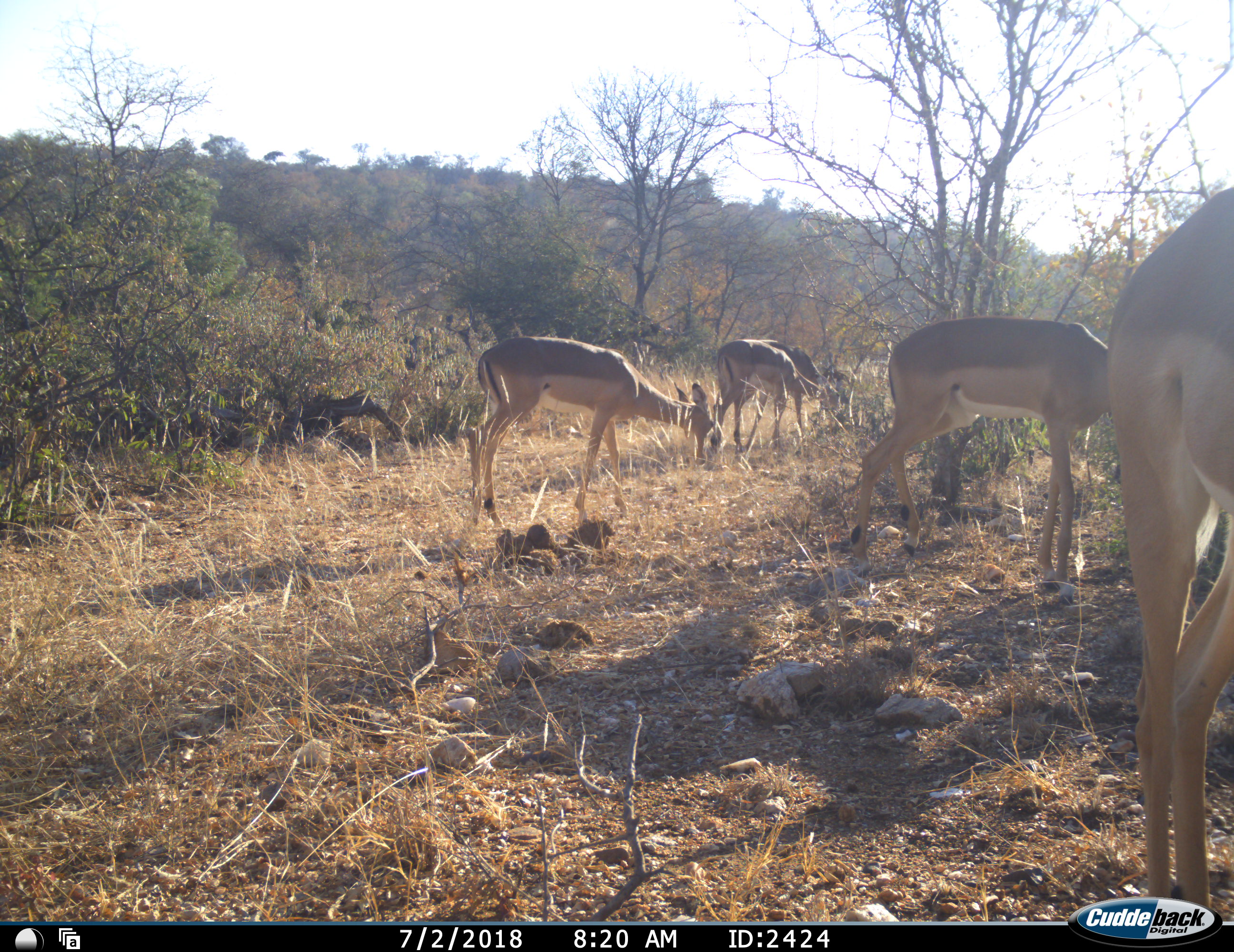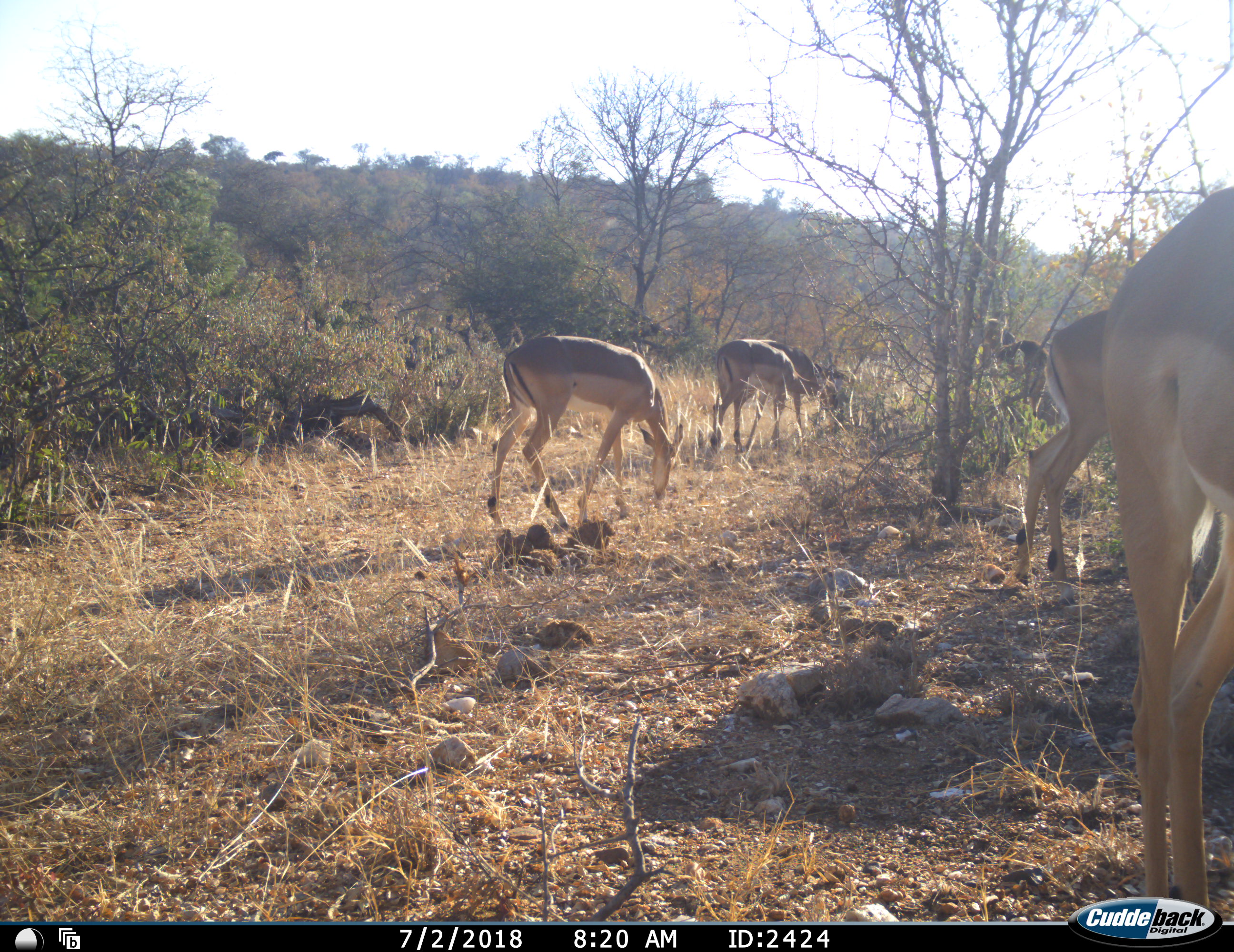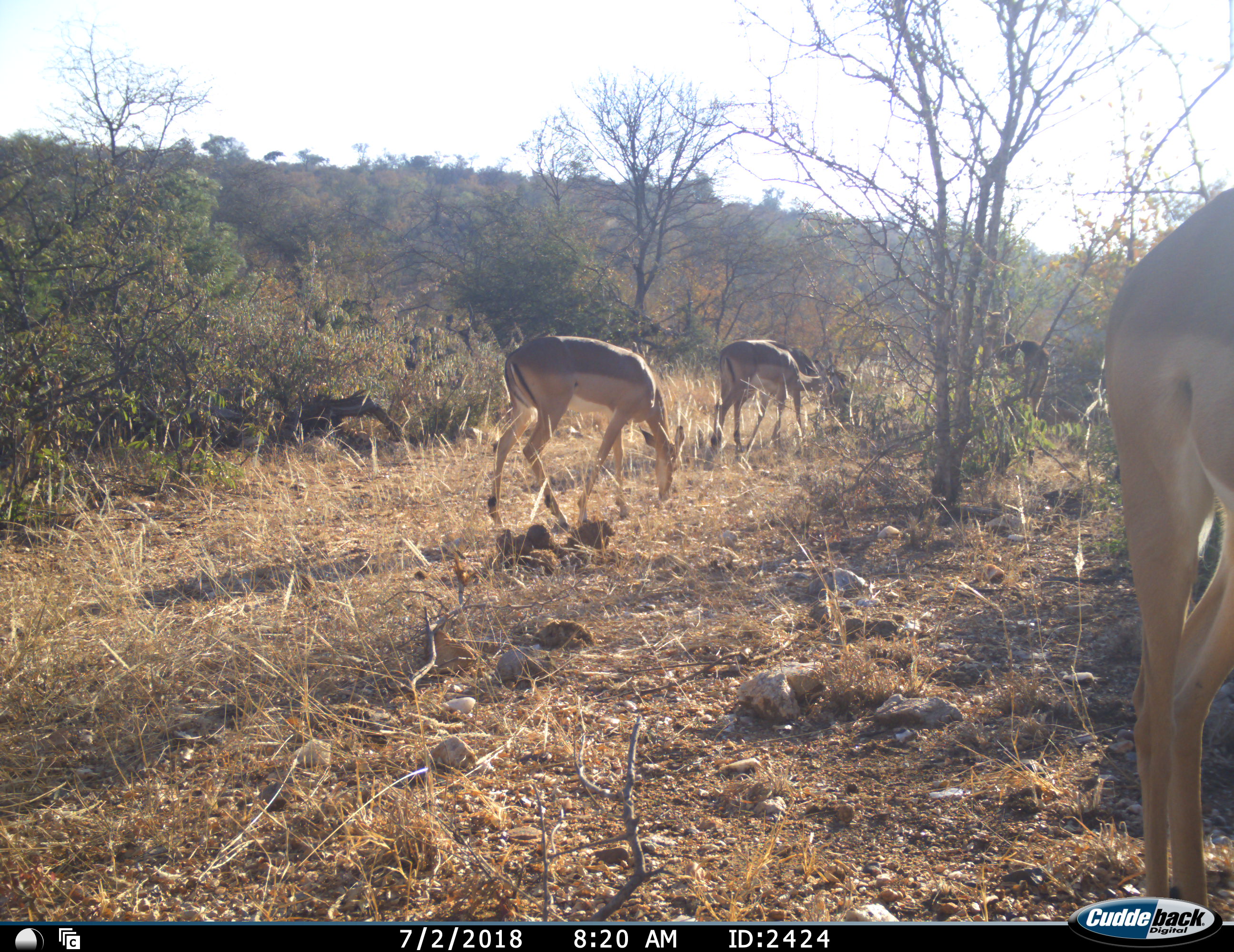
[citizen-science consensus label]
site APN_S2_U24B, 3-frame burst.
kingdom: Animalia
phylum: Chordata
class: Mammalia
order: Artiodactyla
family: Bovidae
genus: Aepyceros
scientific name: Aepyceros melampus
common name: impala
Impala (Aepyceros melampus), count 5. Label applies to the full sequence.